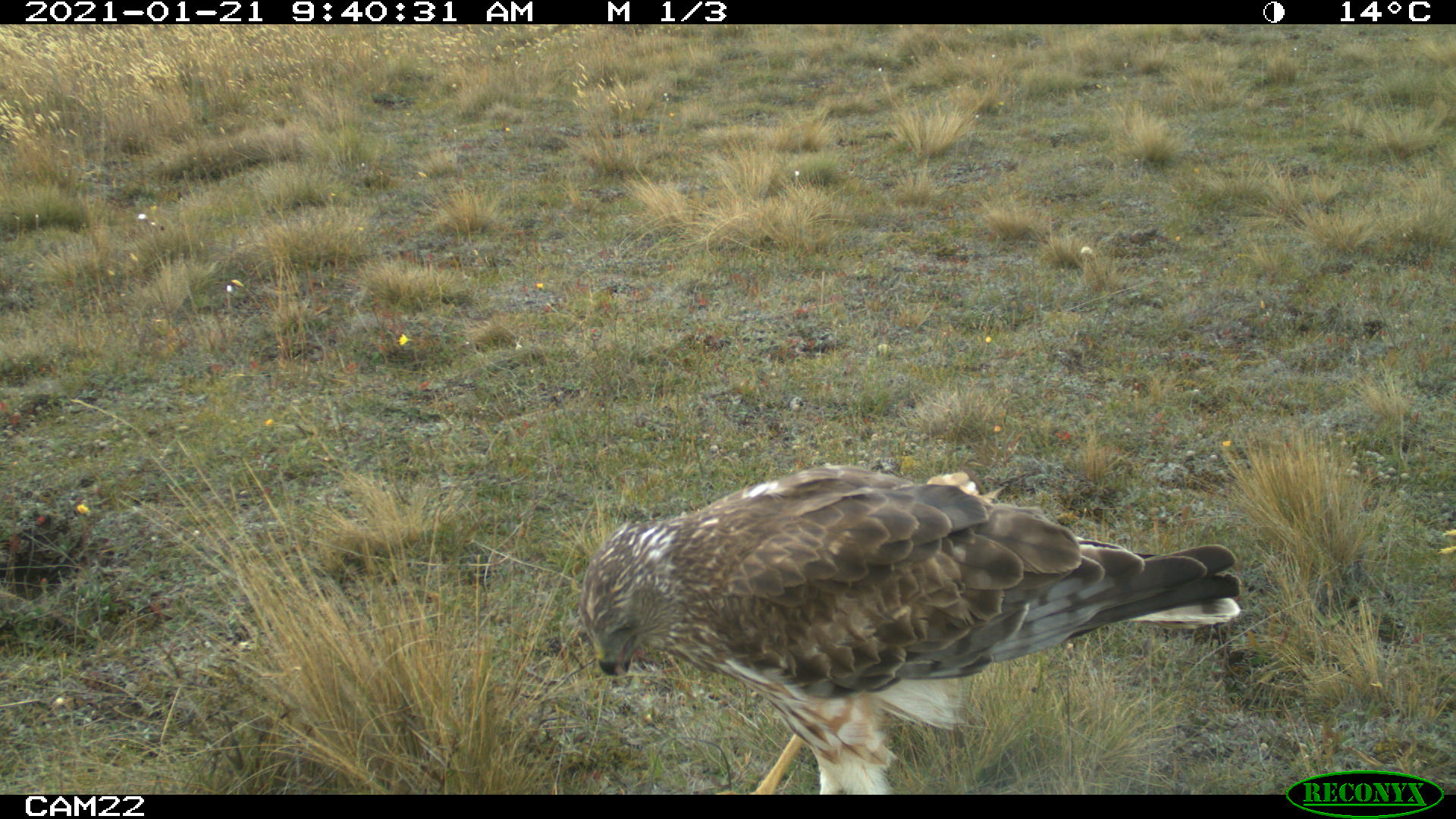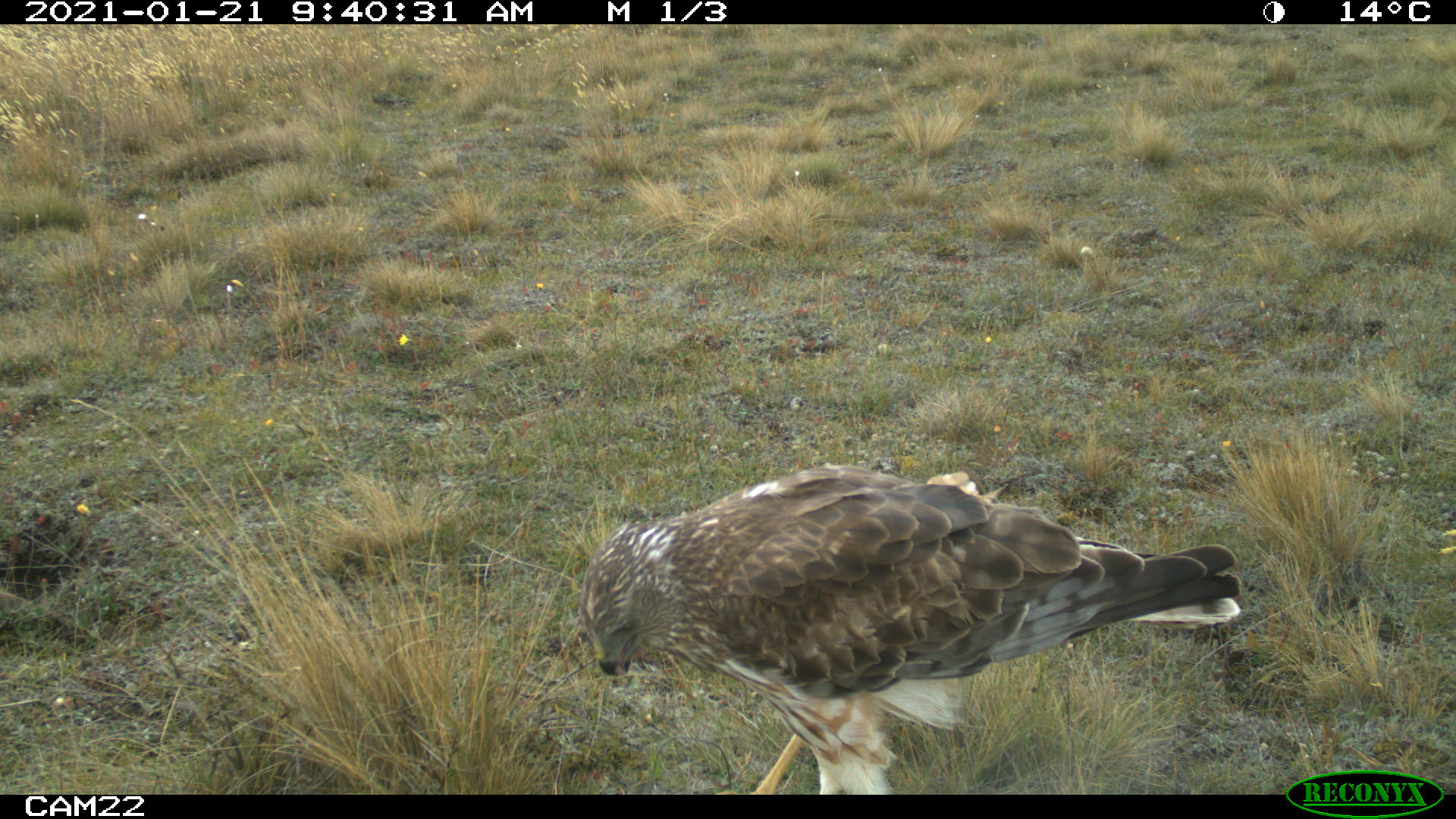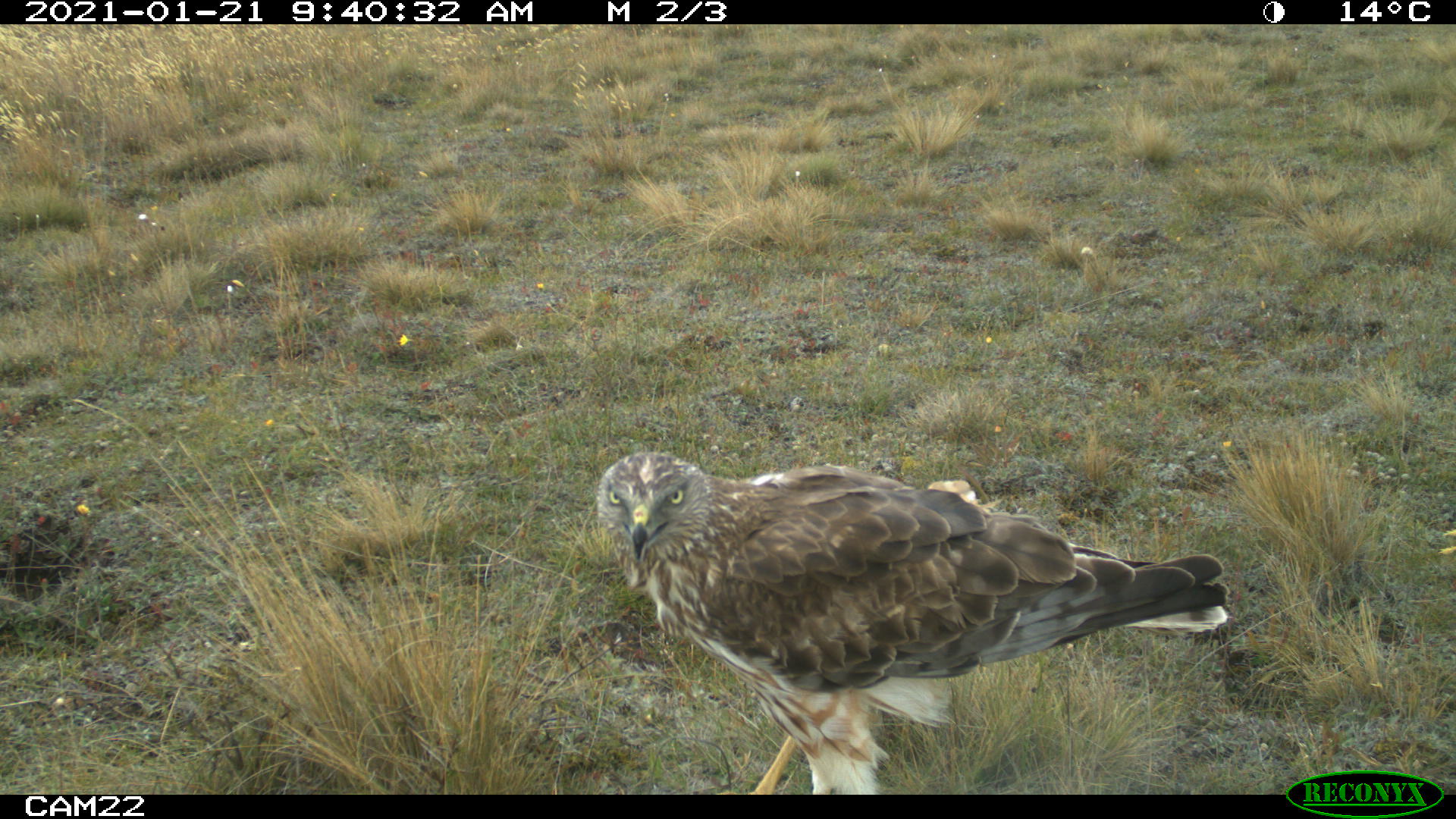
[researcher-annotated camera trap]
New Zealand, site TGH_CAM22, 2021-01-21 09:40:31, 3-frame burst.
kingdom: Animalia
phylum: Chordata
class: Aves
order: Accipitriformes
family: Accipitridae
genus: Circus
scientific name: Circus approximans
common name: swamp harrier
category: harrier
Harrier (swamp harrier) (Circus approximans).